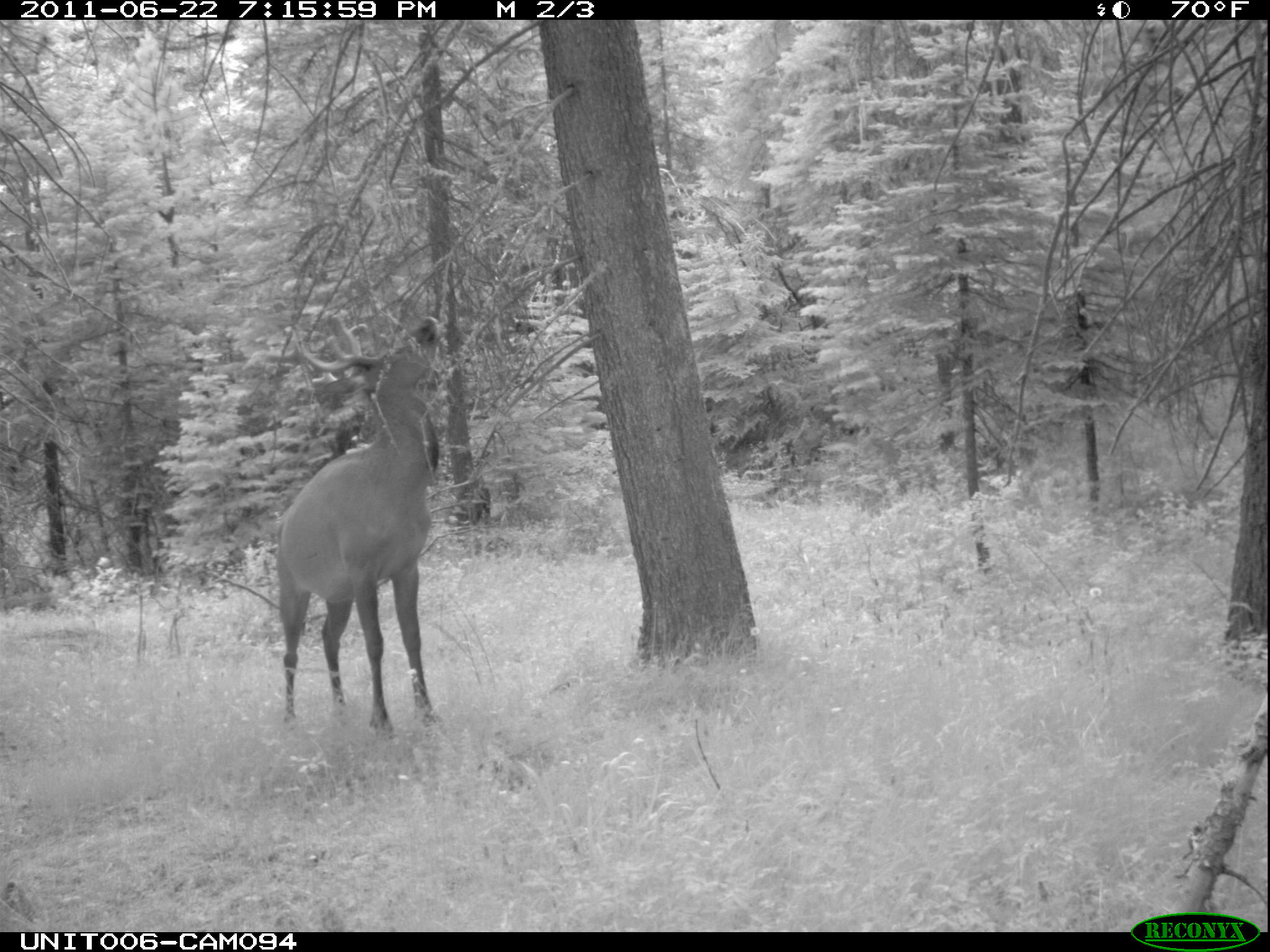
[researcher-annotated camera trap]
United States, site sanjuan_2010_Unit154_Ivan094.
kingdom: Animalia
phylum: Chordata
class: Mammalia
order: Artiodactyla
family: Cervidae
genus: Cervus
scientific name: Cervus elaphus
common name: red deer